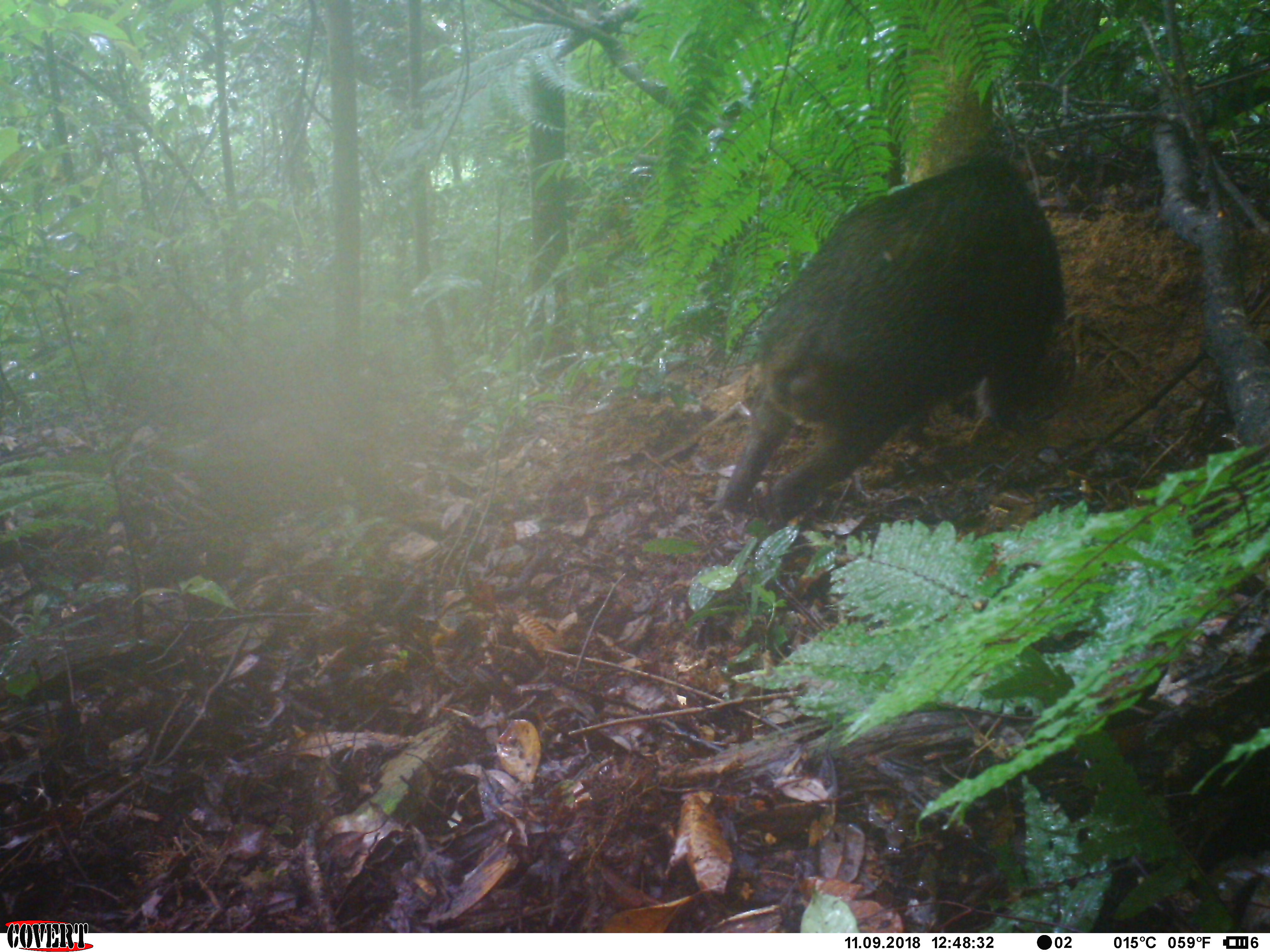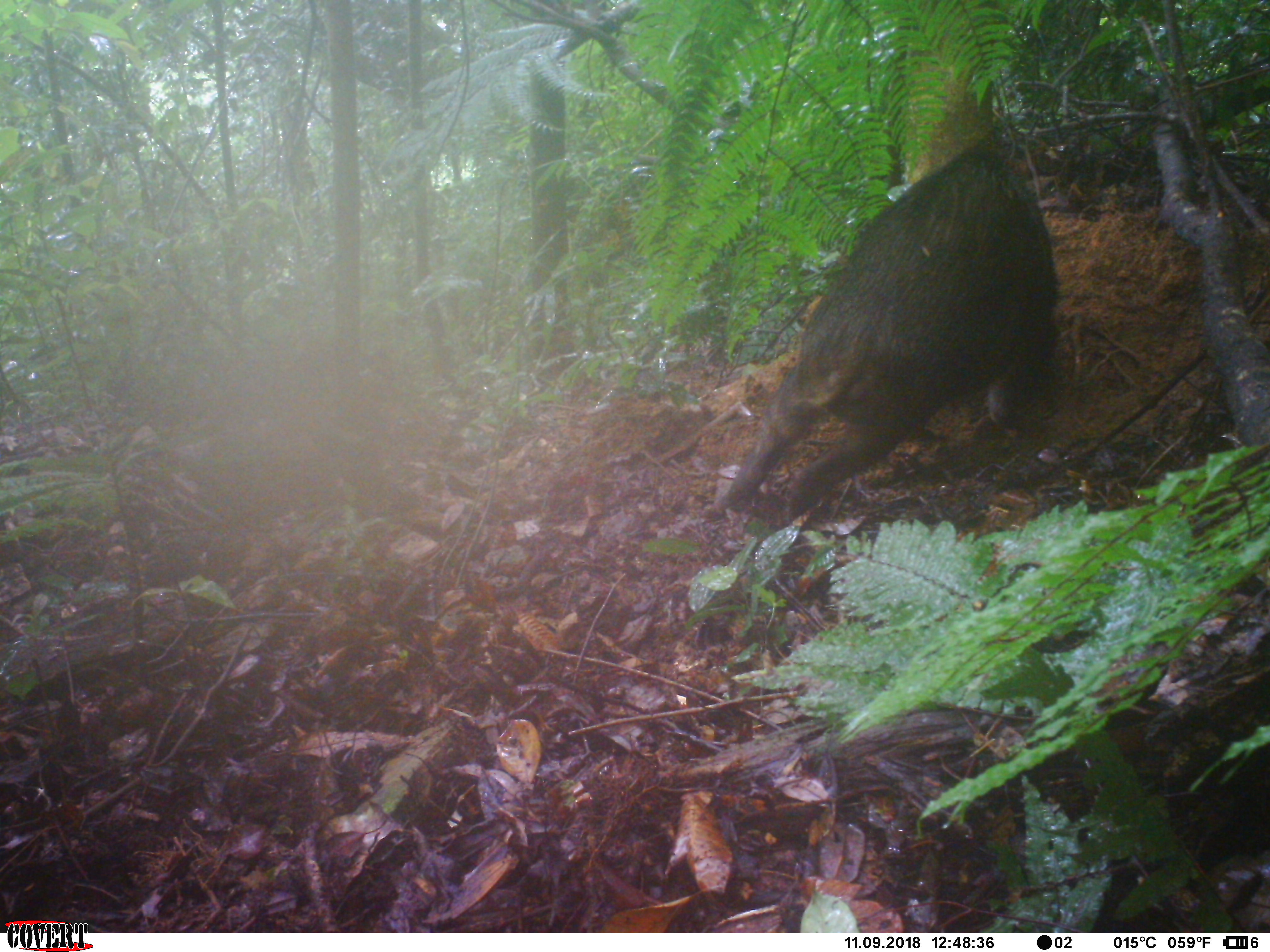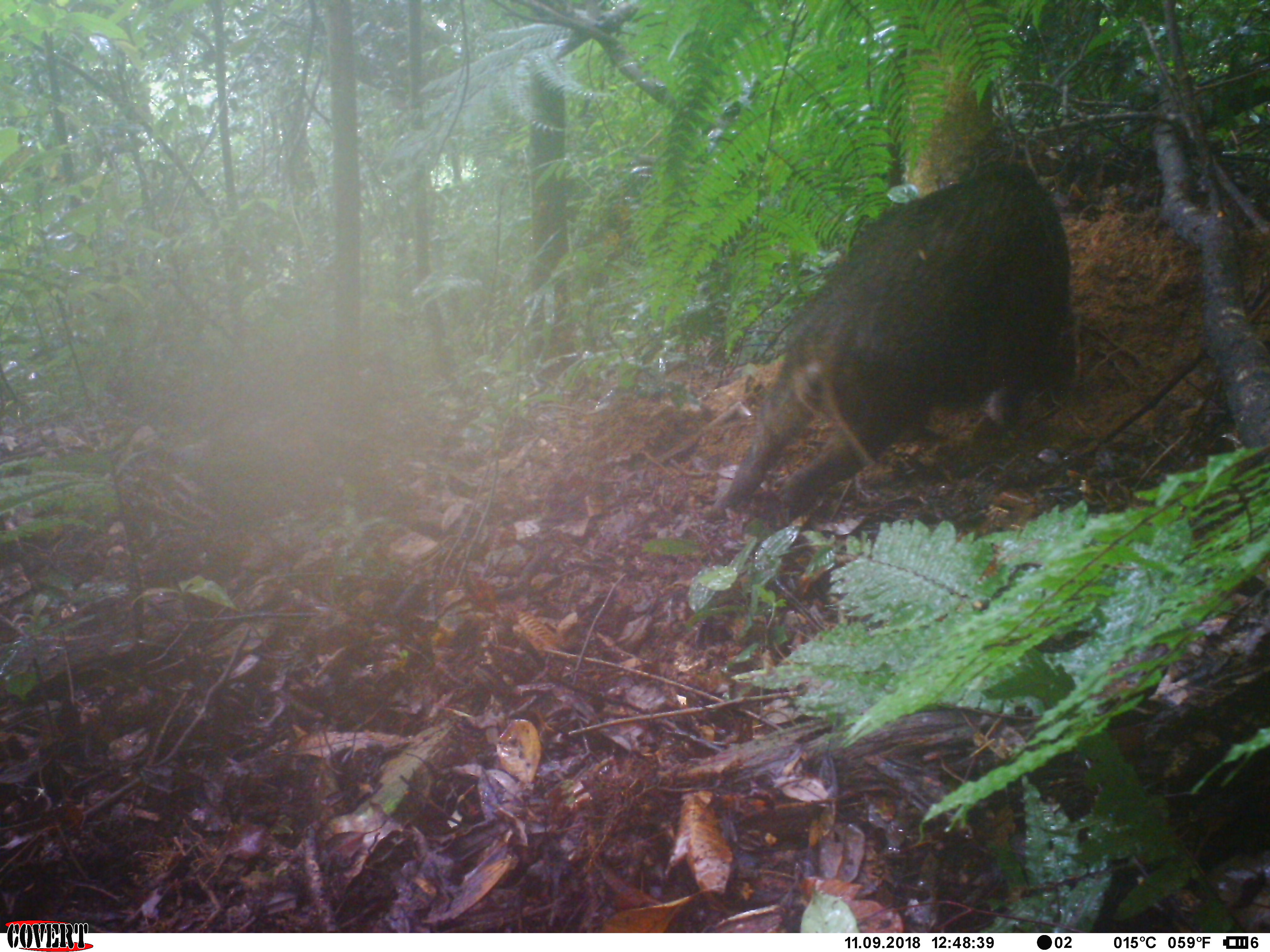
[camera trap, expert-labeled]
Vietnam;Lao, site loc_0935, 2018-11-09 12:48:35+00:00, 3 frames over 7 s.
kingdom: Animalia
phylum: Chordata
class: Mammalia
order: Artiodactyla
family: Suidae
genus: Sus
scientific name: Sus scrofa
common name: eurasian wild pig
Eurasian wild pig (Sus scrofa). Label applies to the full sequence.